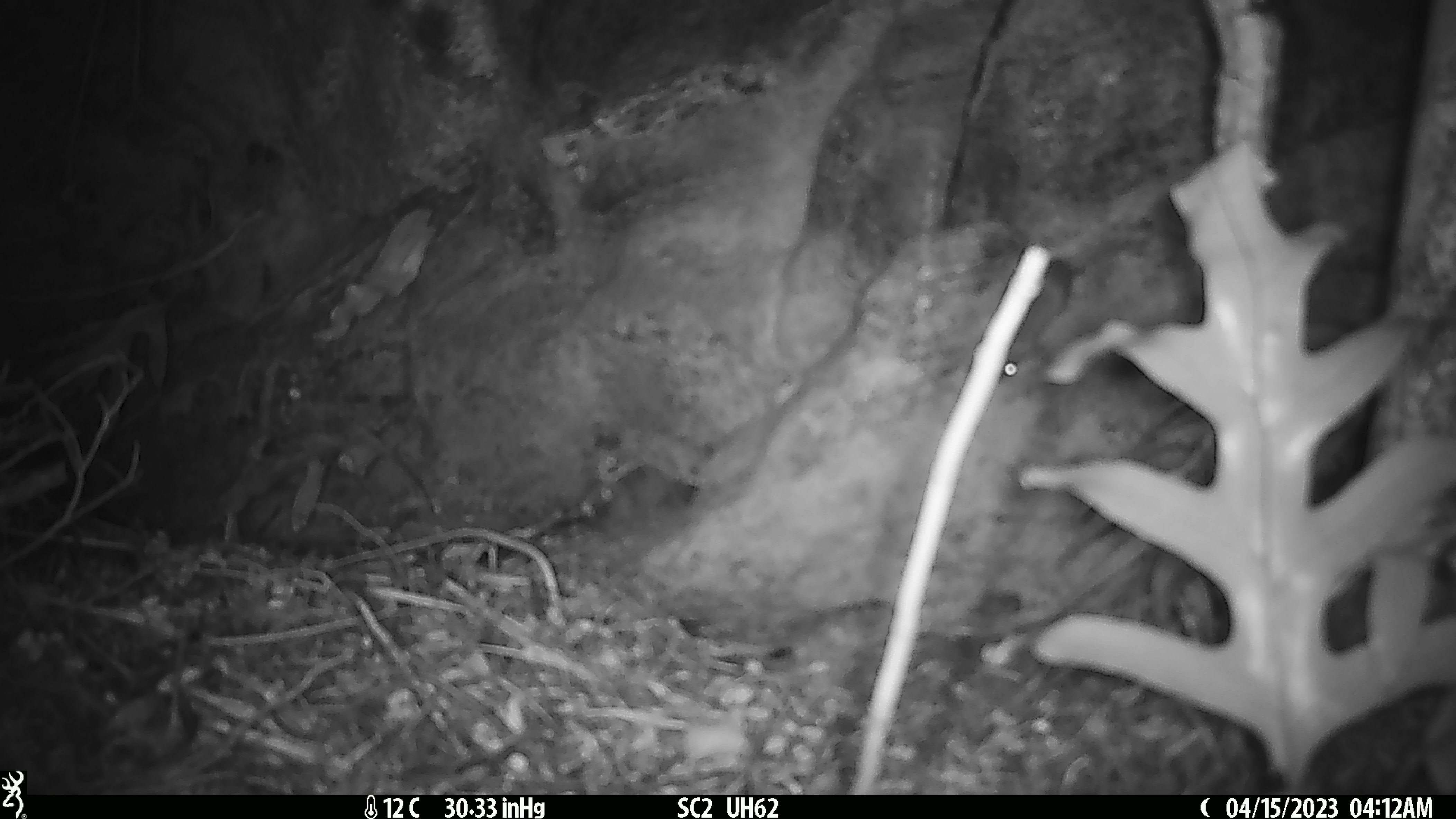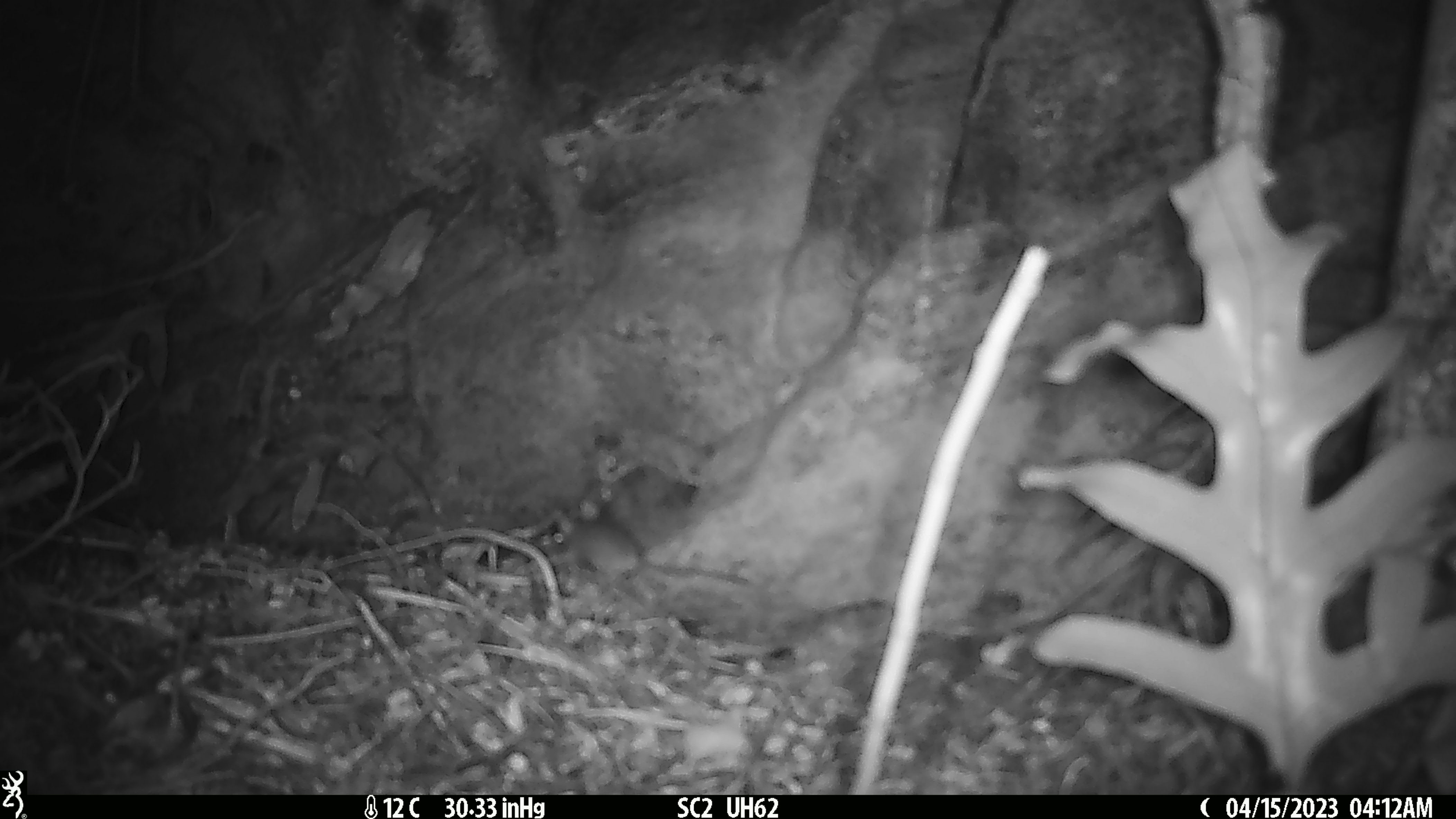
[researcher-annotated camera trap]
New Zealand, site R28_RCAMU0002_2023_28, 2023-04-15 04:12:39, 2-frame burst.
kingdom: Animalia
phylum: Chordata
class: Mammalia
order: Rodentia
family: Muridae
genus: Mus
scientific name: Mus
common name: mouse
Mouse (Mus).